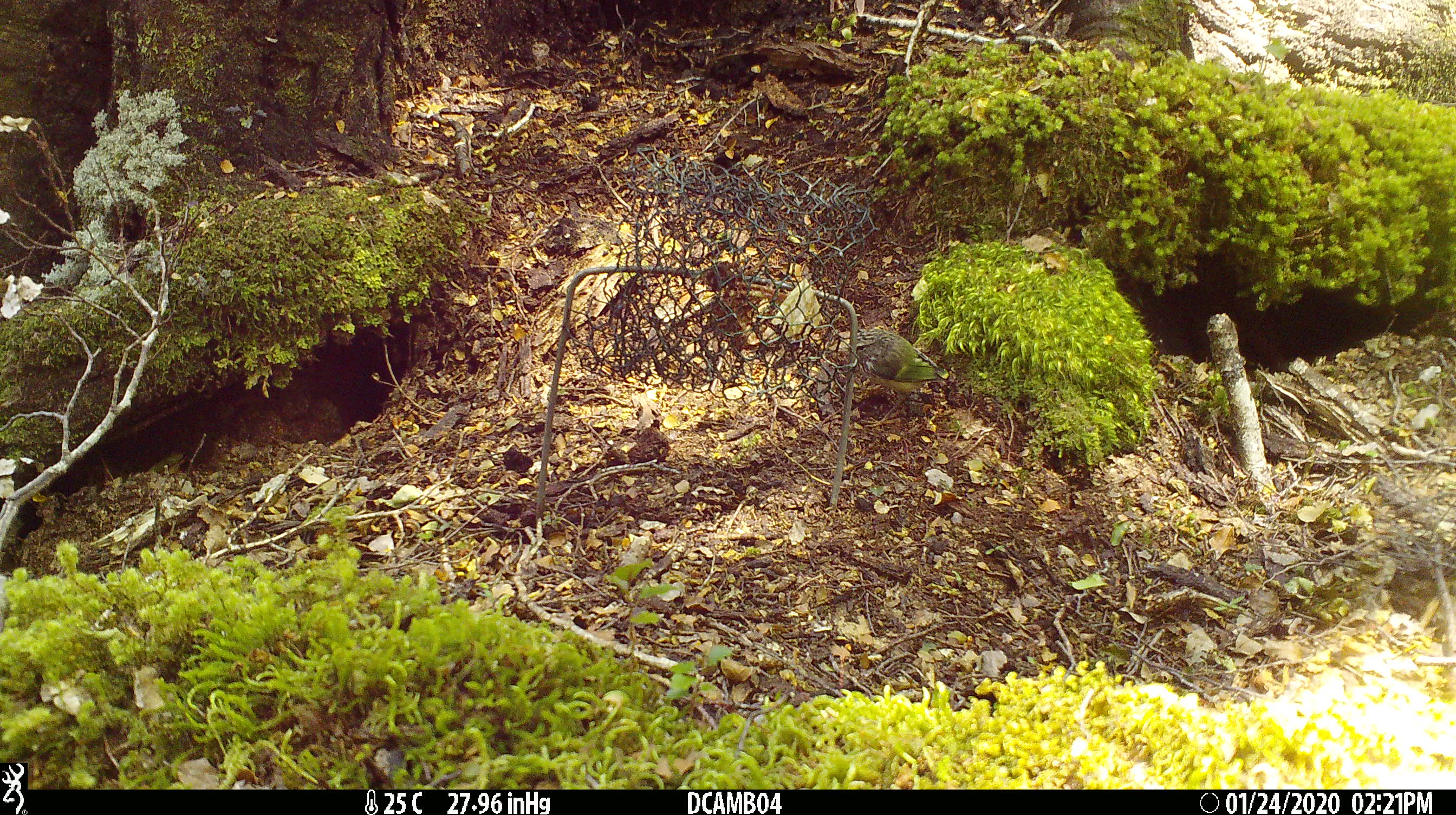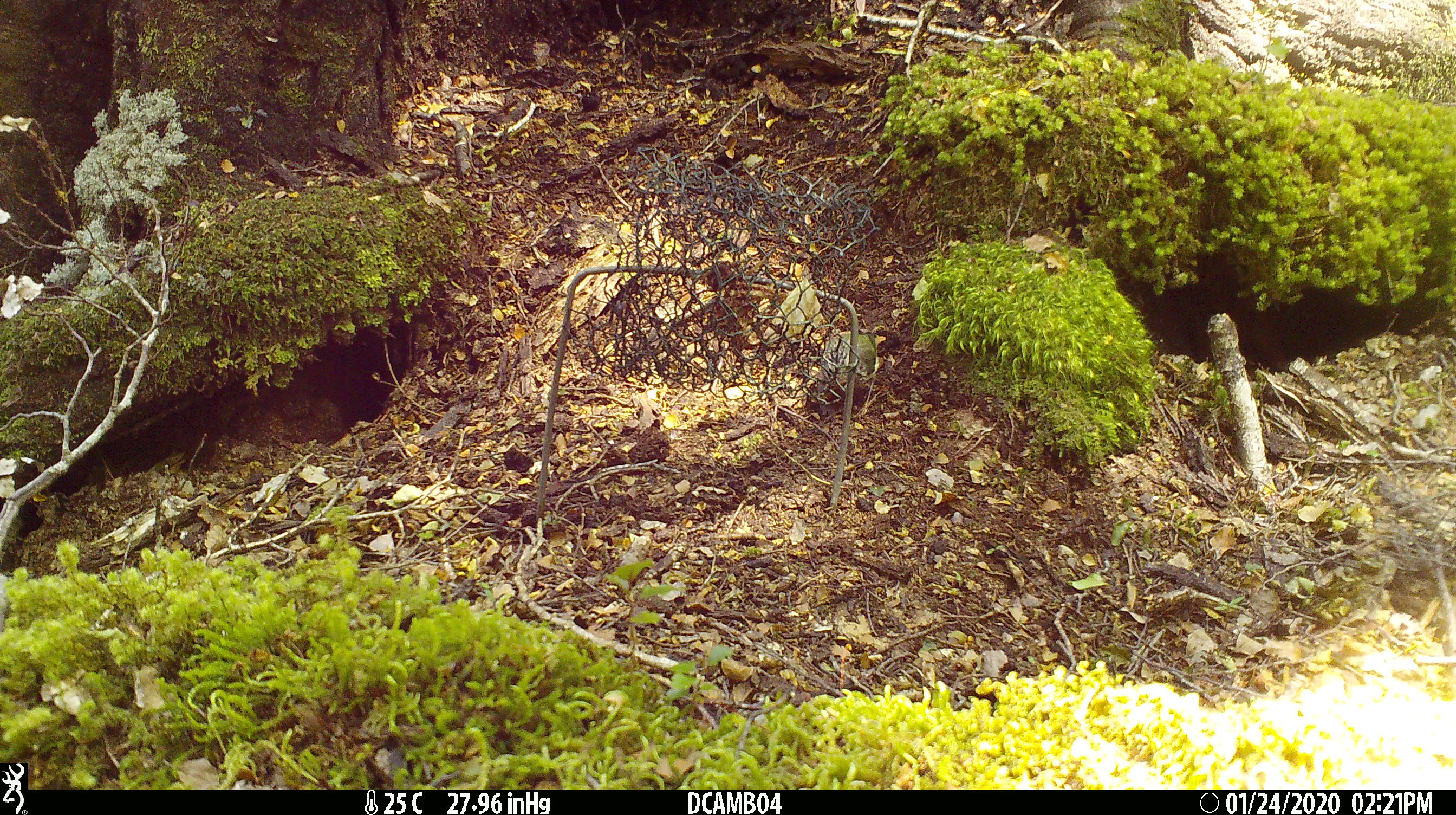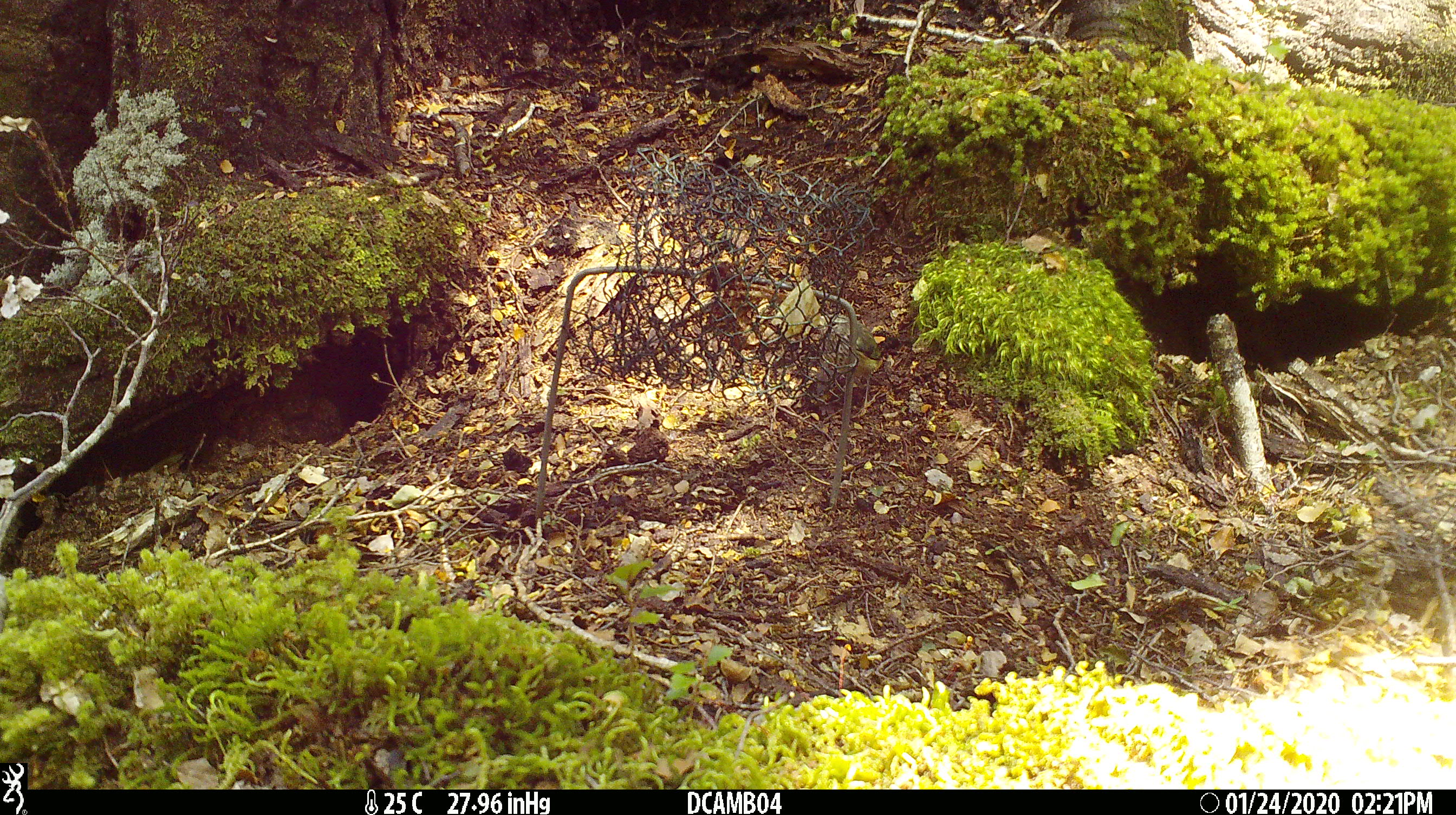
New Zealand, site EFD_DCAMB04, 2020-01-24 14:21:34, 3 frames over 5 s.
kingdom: Animalia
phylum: Chordata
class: Aves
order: Passeriformes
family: Acanthisittidae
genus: Acanthisitta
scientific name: Acanthisitta chloris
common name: rifleman